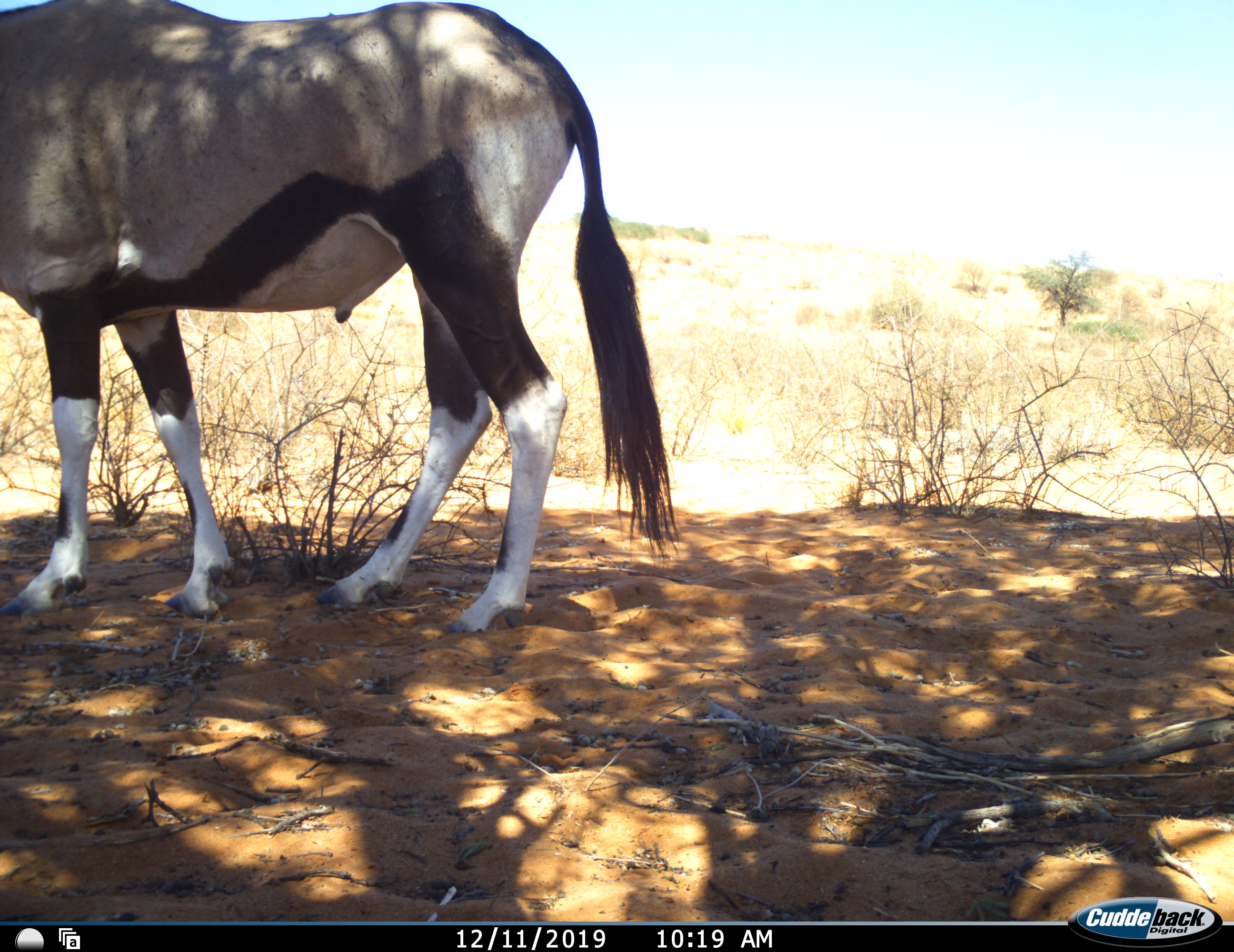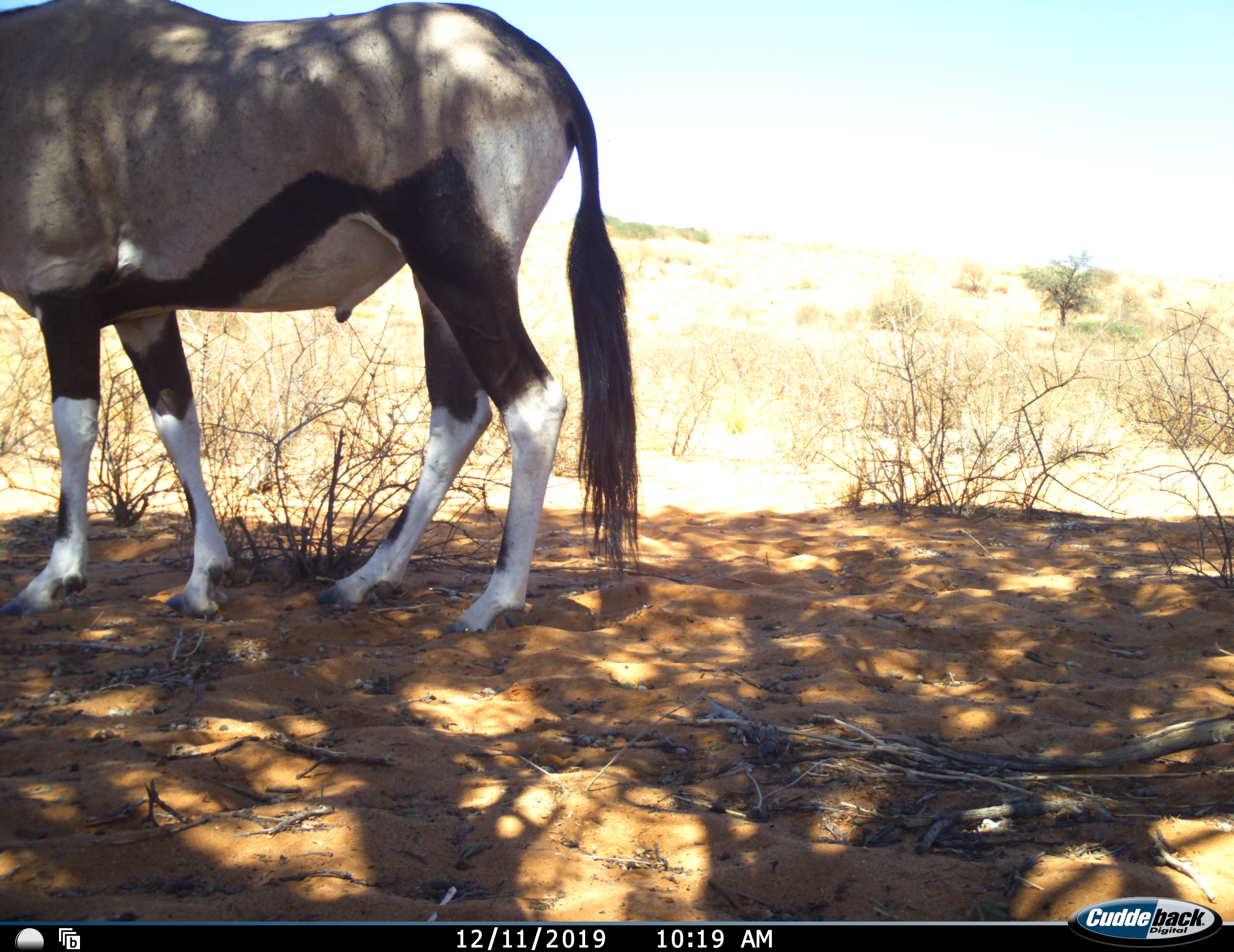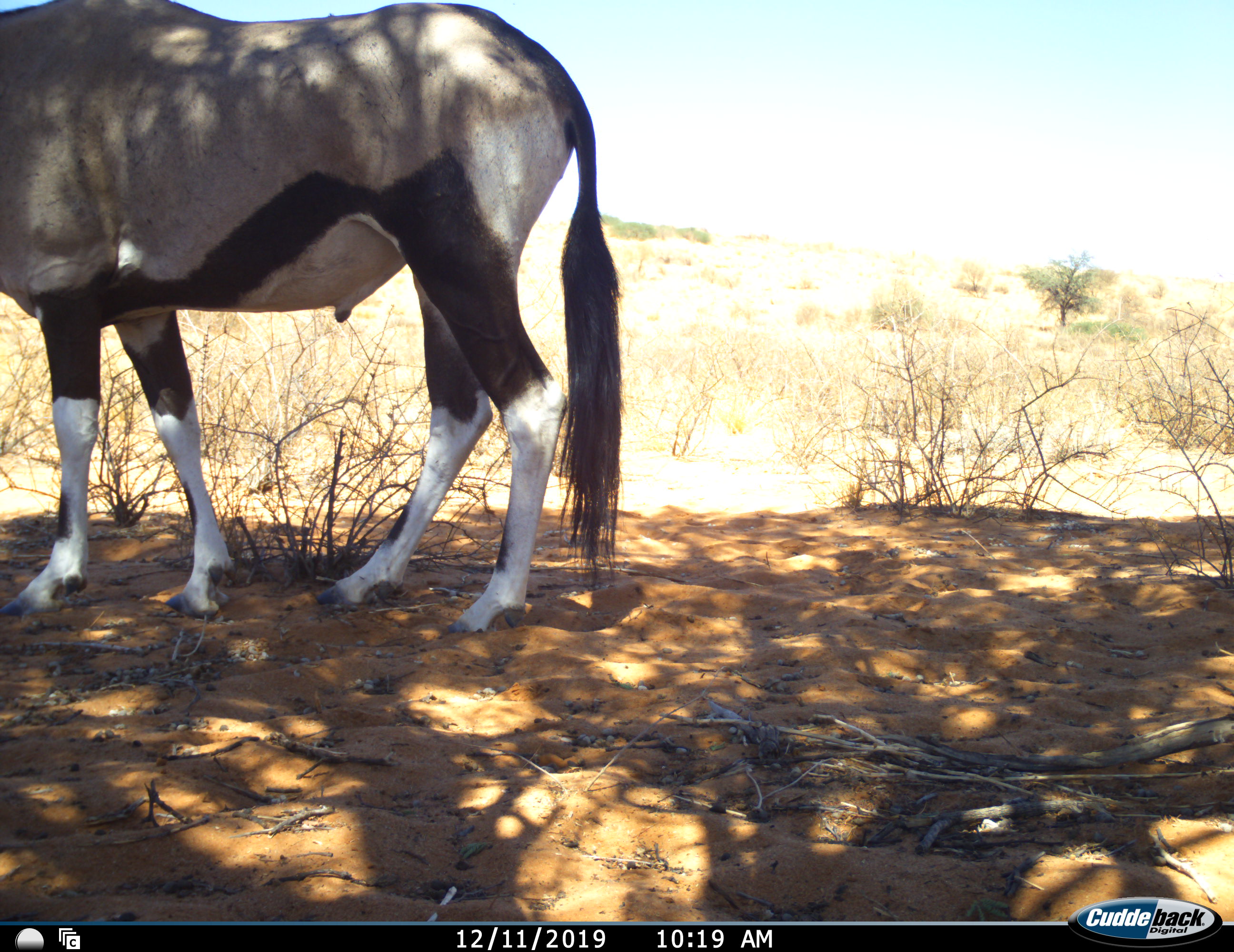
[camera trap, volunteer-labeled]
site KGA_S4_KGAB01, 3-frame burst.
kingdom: Animalia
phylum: Chordata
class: Mammalia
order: Artiodactyla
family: Bovidae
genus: Oryx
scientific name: Oryx gazella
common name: gemsbok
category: oryx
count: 1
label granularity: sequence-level